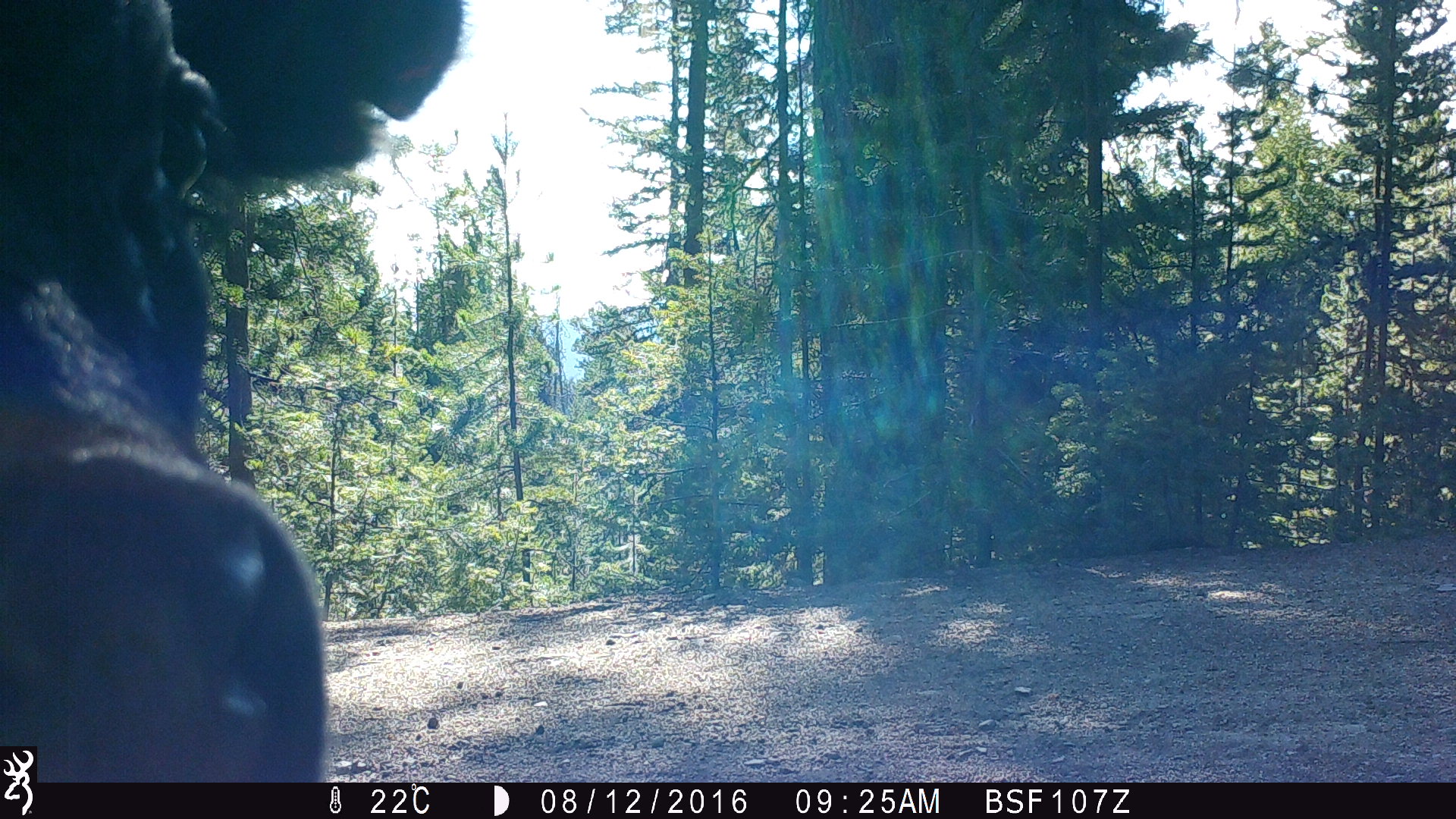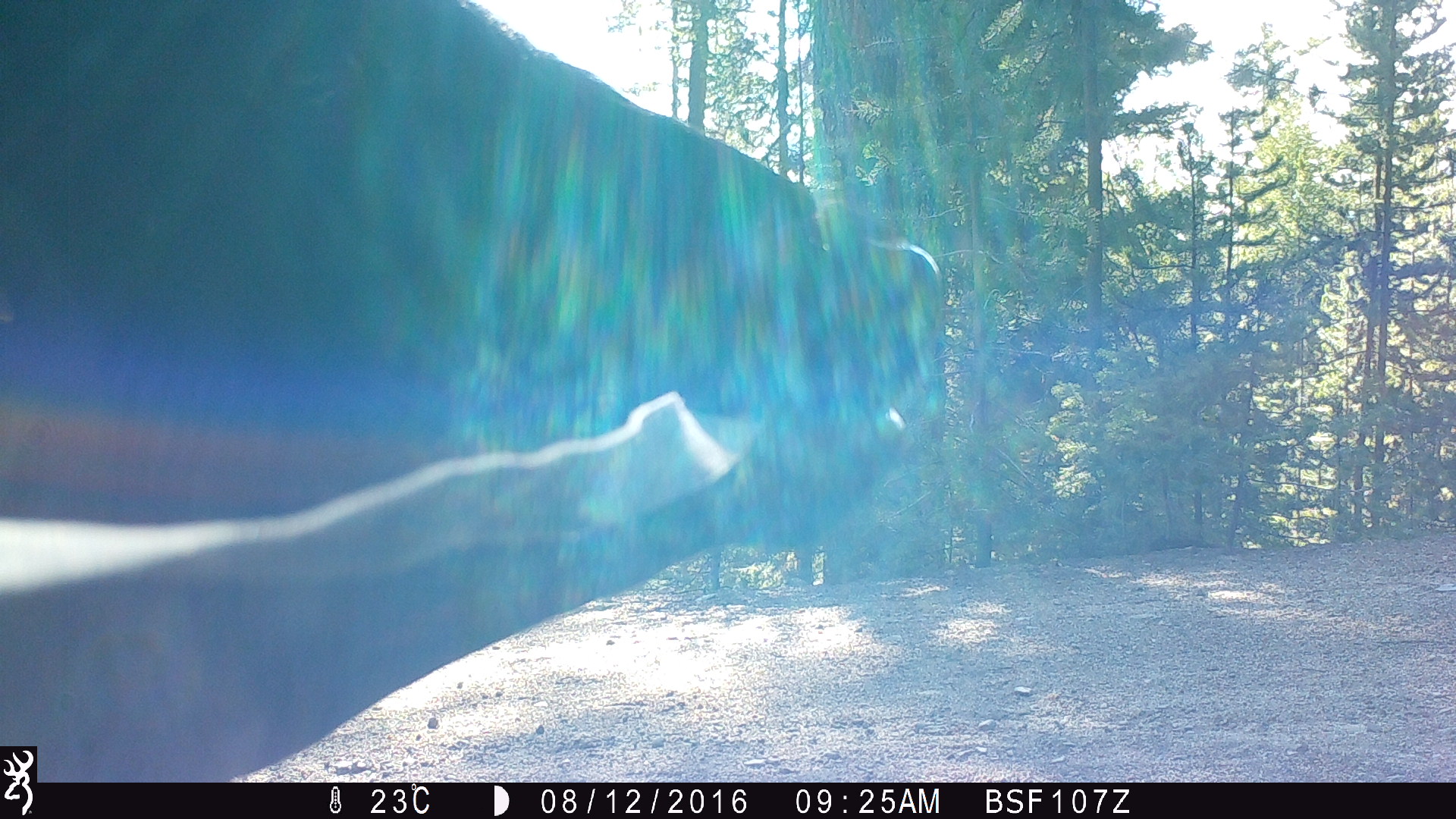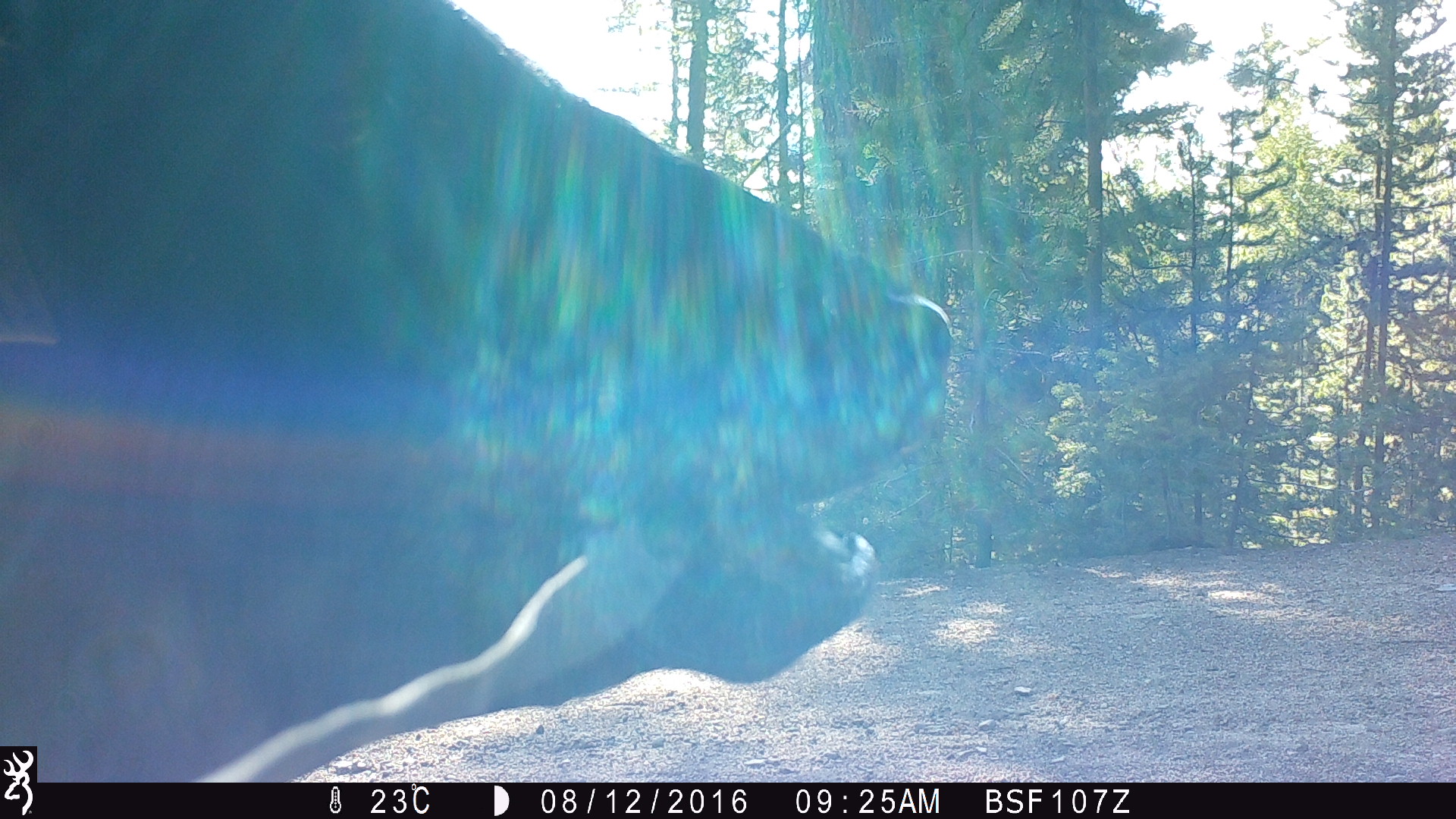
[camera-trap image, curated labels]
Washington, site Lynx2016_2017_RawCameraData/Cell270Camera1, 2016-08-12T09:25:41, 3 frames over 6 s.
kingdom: Animalia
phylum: Chordata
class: Mammalia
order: Artiodactyla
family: Bovidae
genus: Bos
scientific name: Bos taurus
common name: domestic cattle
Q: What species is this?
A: Domestic cattle (Bos taurus).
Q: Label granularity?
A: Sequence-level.